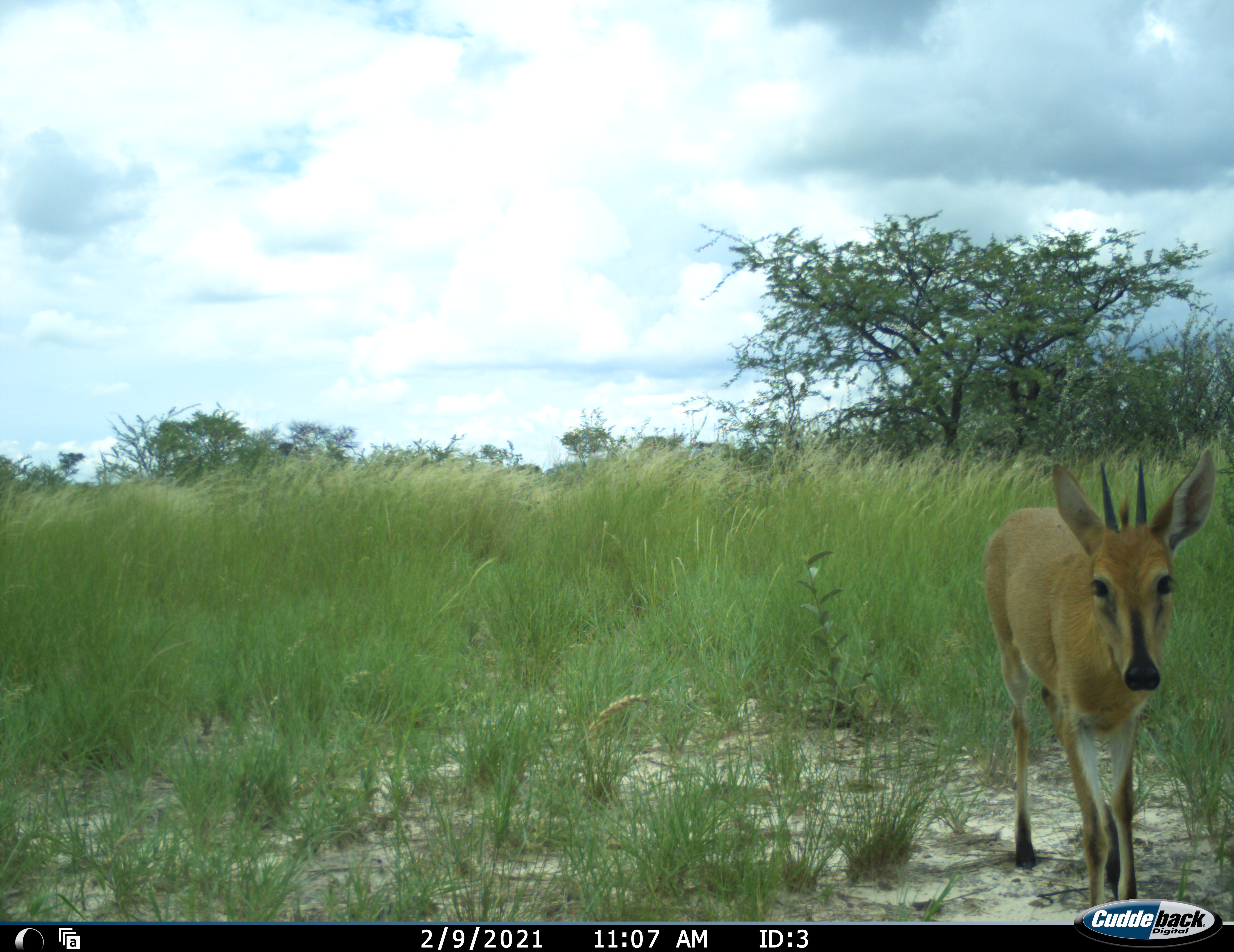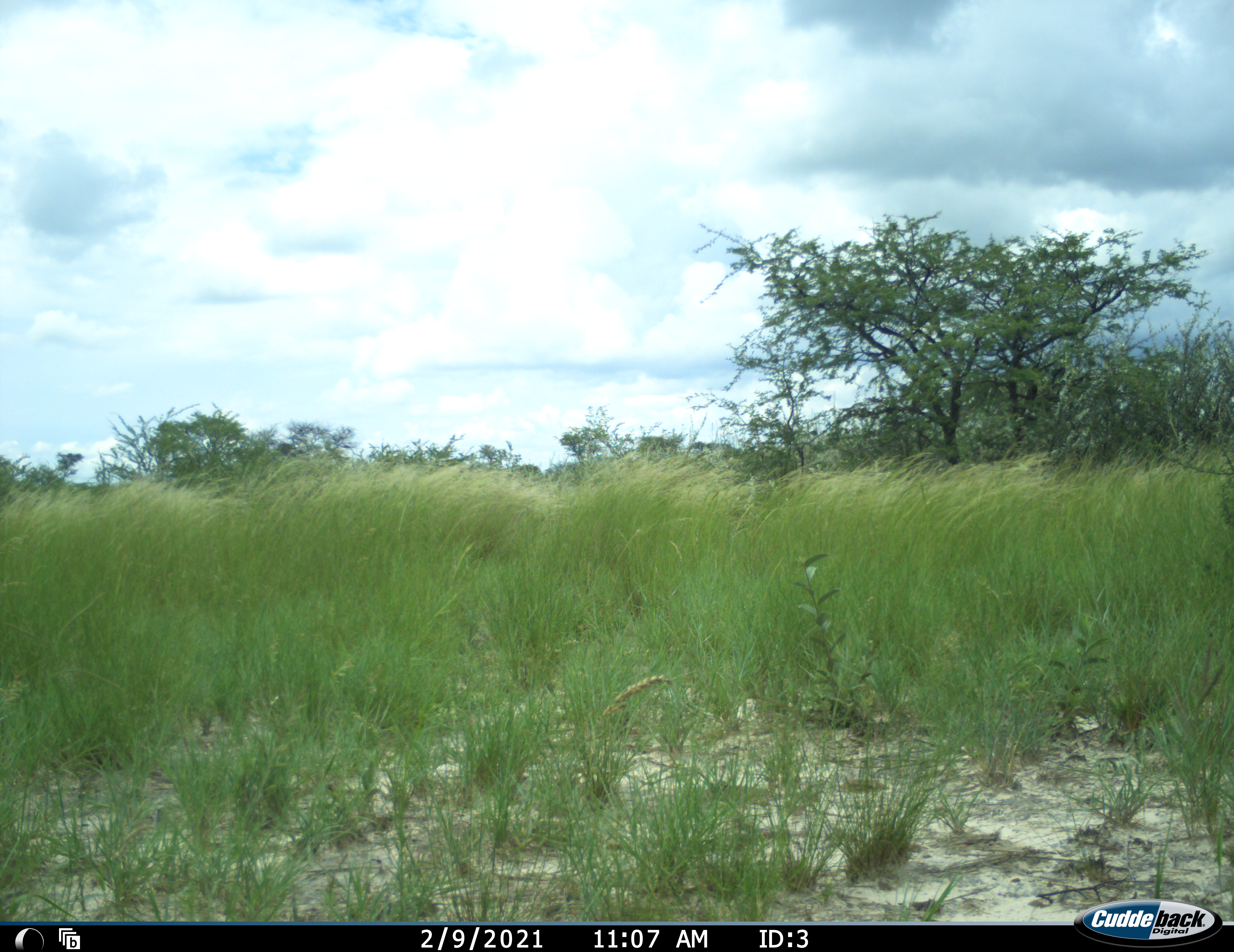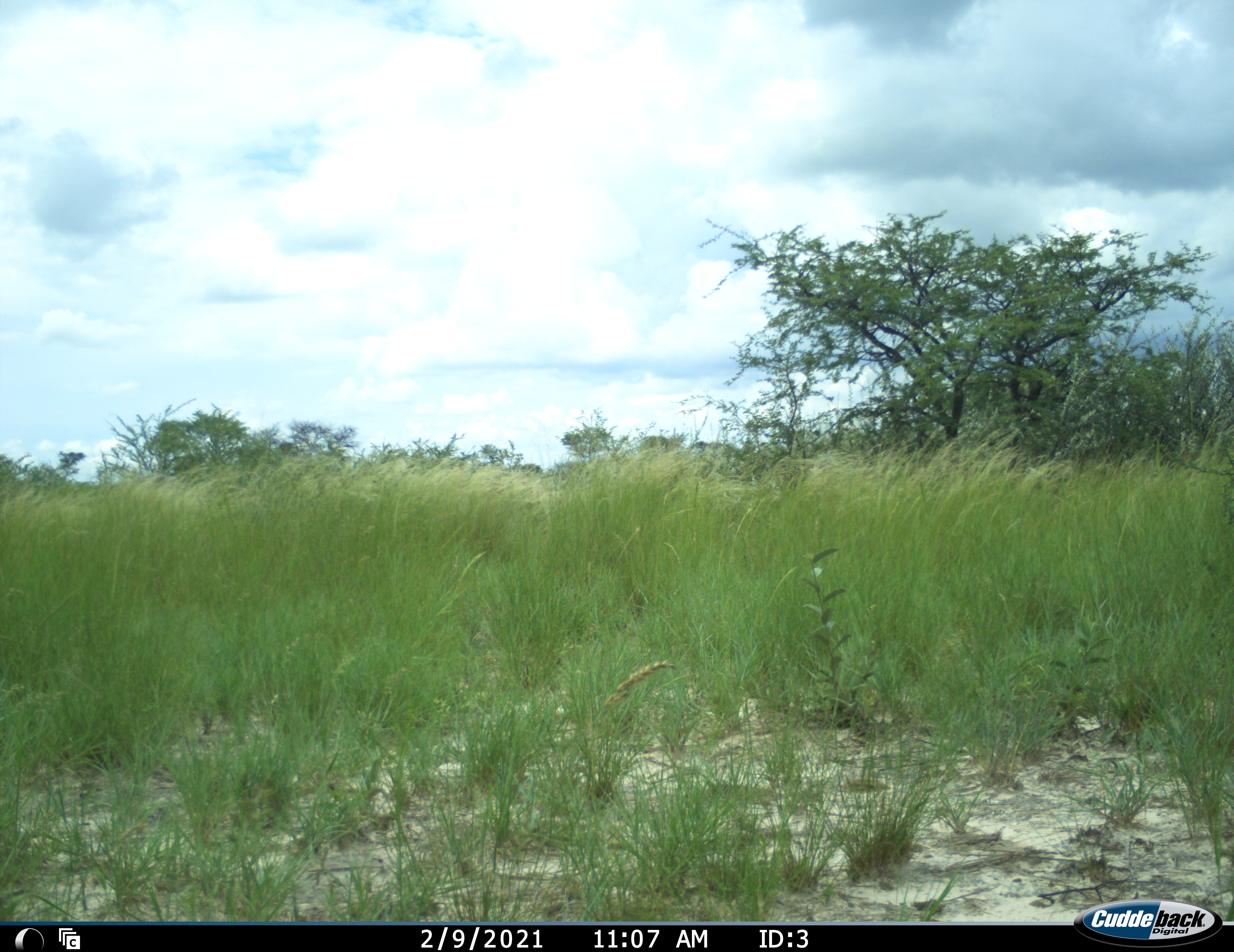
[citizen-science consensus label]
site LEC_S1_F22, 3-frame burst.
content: unidentified animal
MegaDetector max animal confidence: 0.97